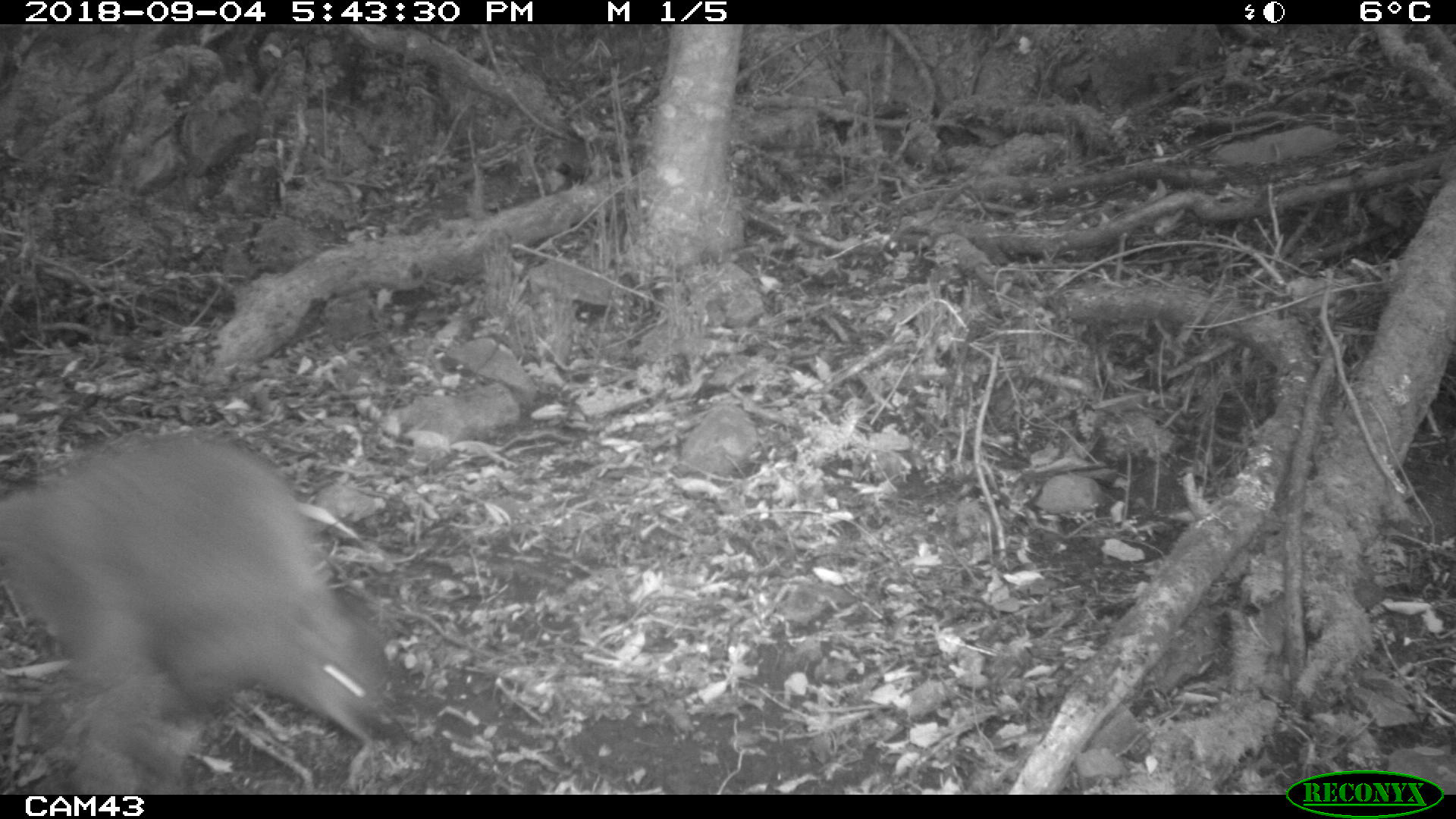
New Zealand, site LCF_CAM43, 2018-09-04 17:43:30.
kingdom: Animalia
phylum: Chordata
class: Mammalia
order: Diprotodontia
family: Macropodidae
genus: Notamacropus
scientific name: Notamacropus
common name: wallaby